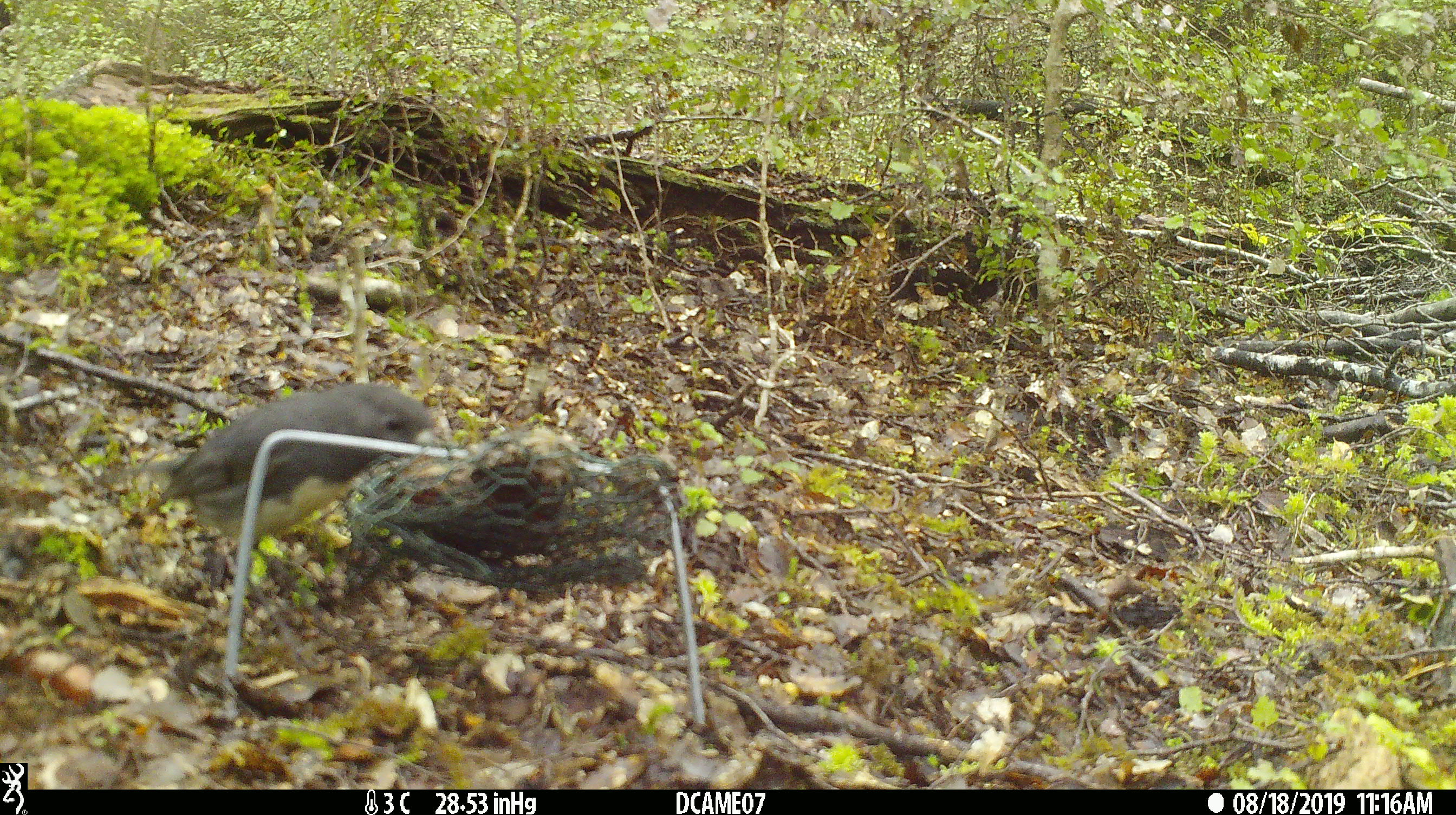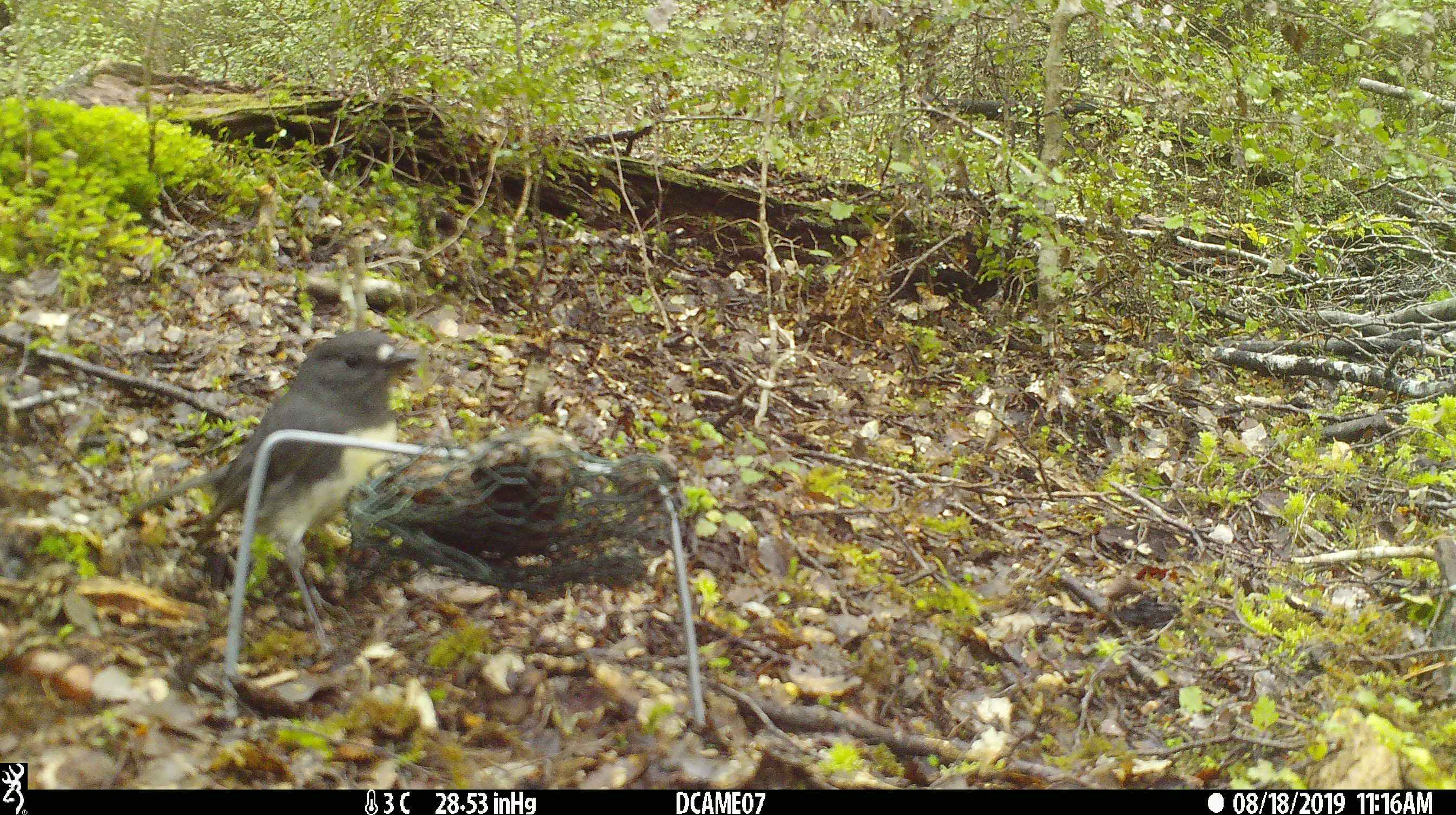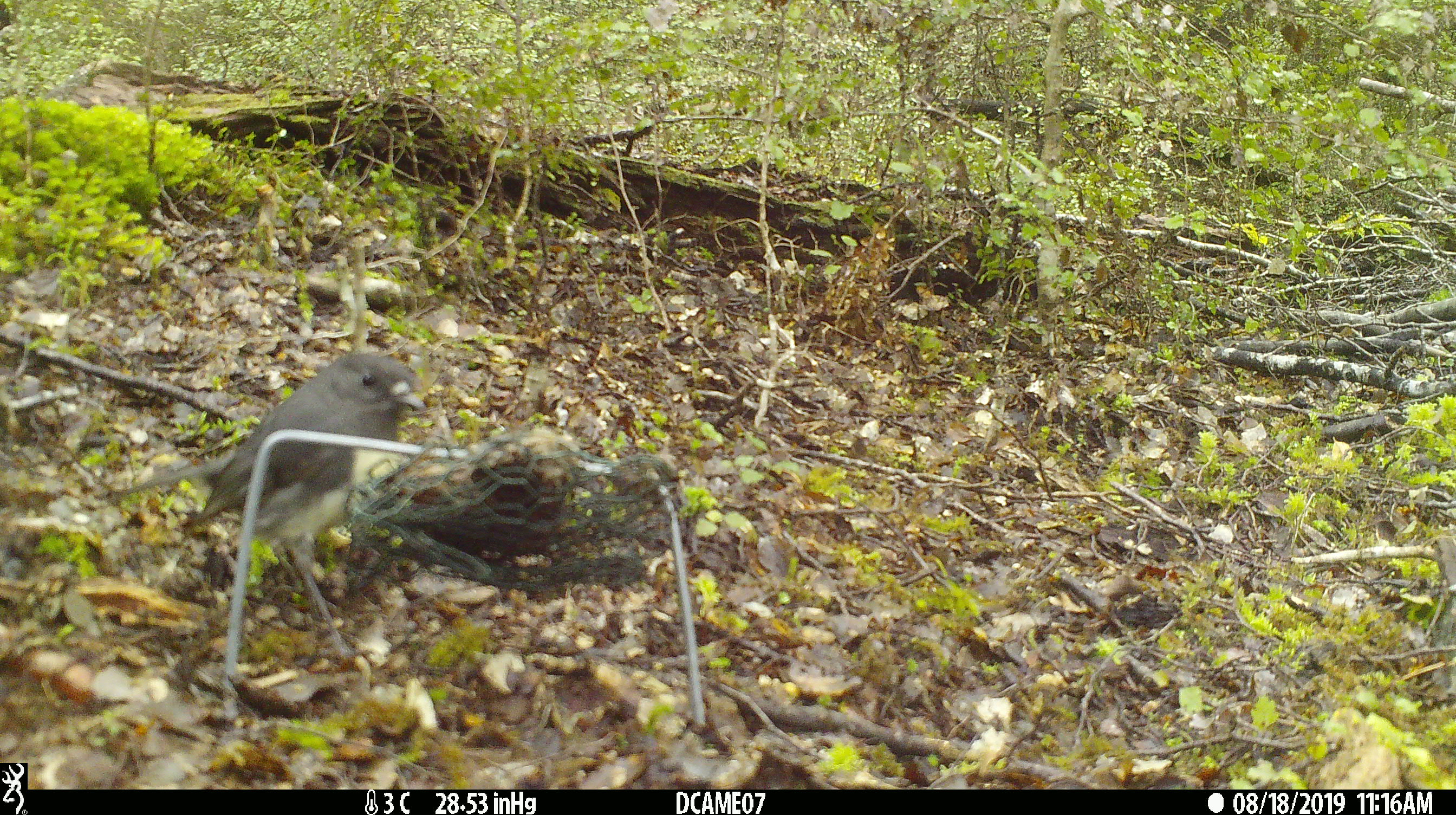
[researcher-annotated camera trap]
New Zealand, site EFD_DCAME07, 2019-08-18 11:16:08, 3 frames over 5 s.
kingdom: Animalia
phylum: Chordata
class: Aves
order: Passeriformes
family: Petroicidae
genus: Petroica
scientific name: Petroica australis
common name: new zealand robin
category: robin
Robin (new zealand robin) (Petroica australis).